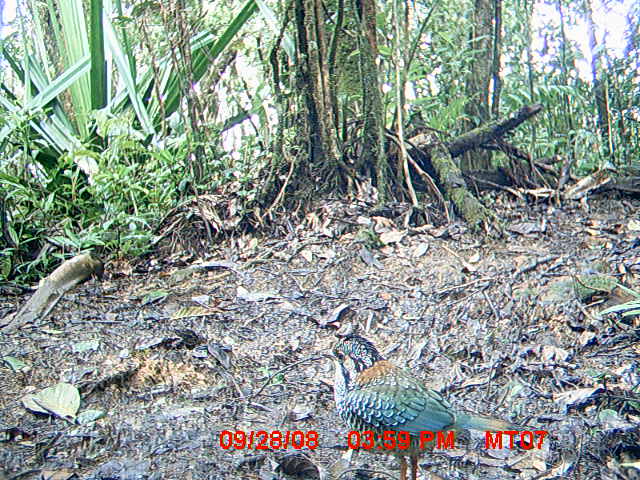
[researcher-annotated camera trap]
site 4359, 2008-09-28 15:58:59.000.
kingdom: Animalia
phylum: Chordata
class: Aves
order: Coraciiformes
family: Brachypteraciidae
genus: Brachypteracias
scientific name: Brachypteracias squamiger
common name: scaly ground-roller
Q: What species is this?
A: Brachypteracias squamiger (scaly ground-roller).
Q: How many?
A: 2.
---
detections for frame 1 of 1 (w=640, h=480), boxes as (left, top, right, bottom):
brachypteracias squamiger: (328, 330, 521, 478)